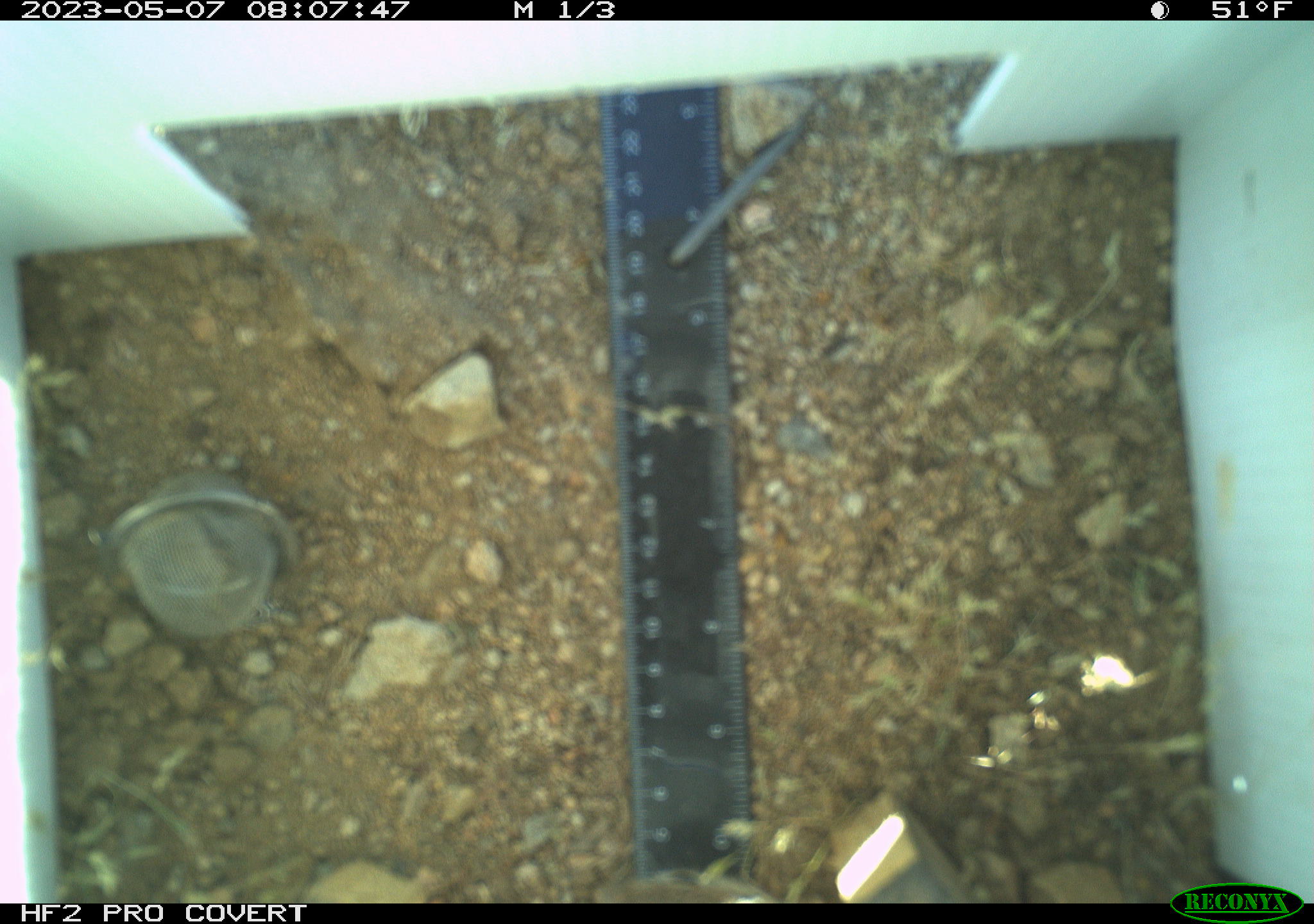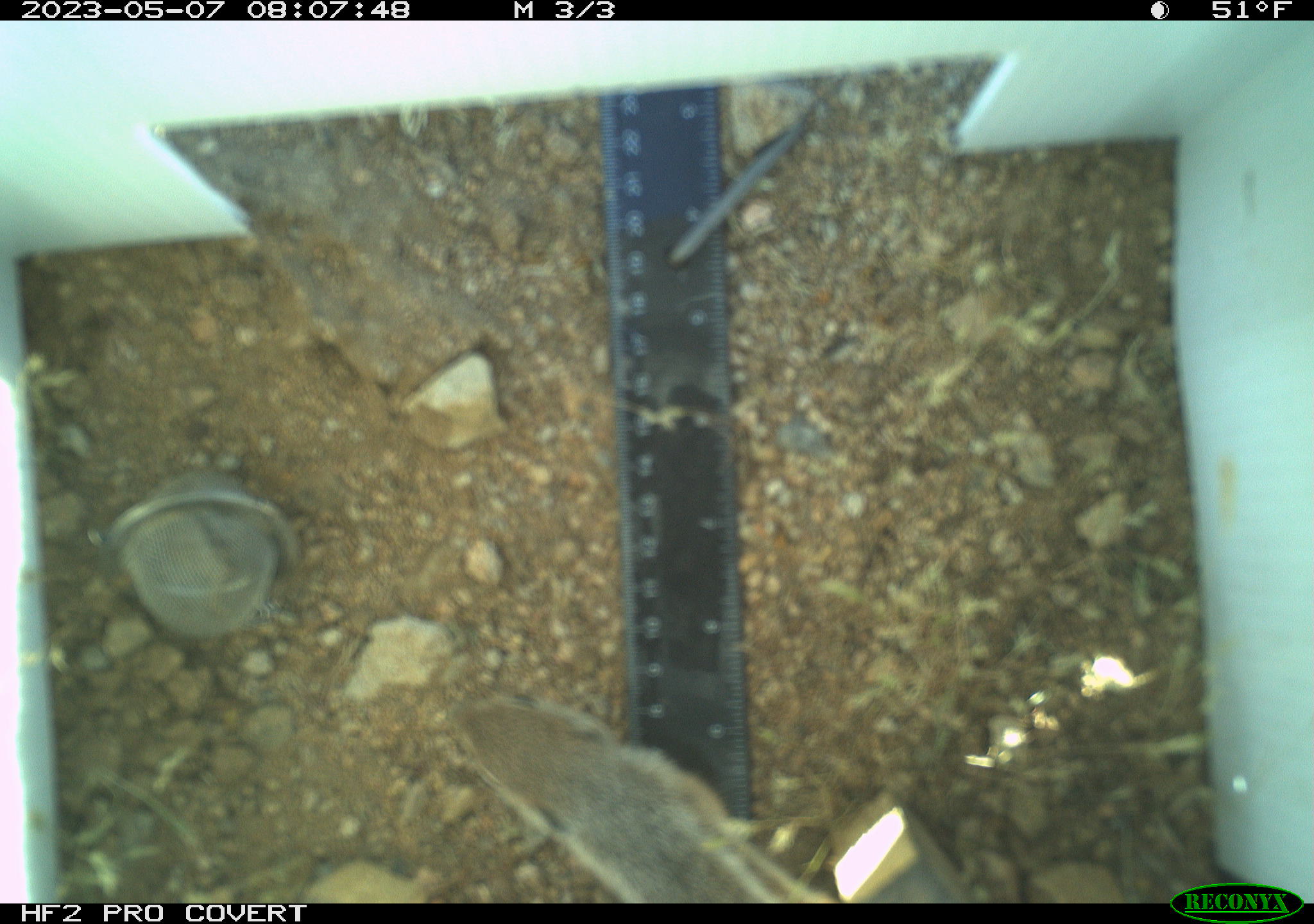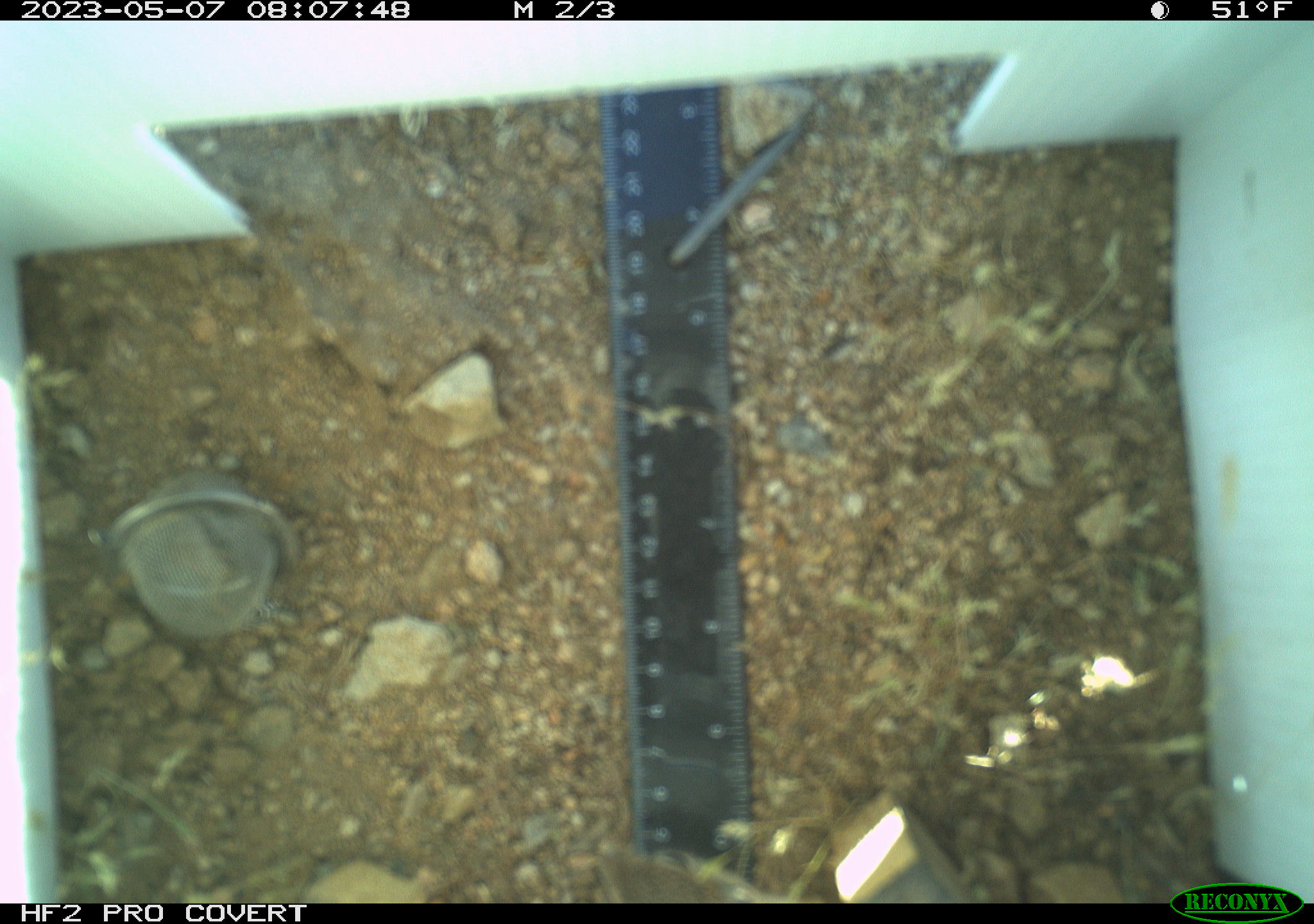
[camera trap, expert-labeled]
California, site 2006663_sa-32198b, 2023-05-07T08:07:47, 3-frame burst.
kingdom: Animalia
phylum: Chordata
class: Mammalia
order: Rodentia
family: Sciuridae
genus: Ammospermophilus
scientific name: Ammospermophilus leucurus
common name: white-tailed antelope squirrel